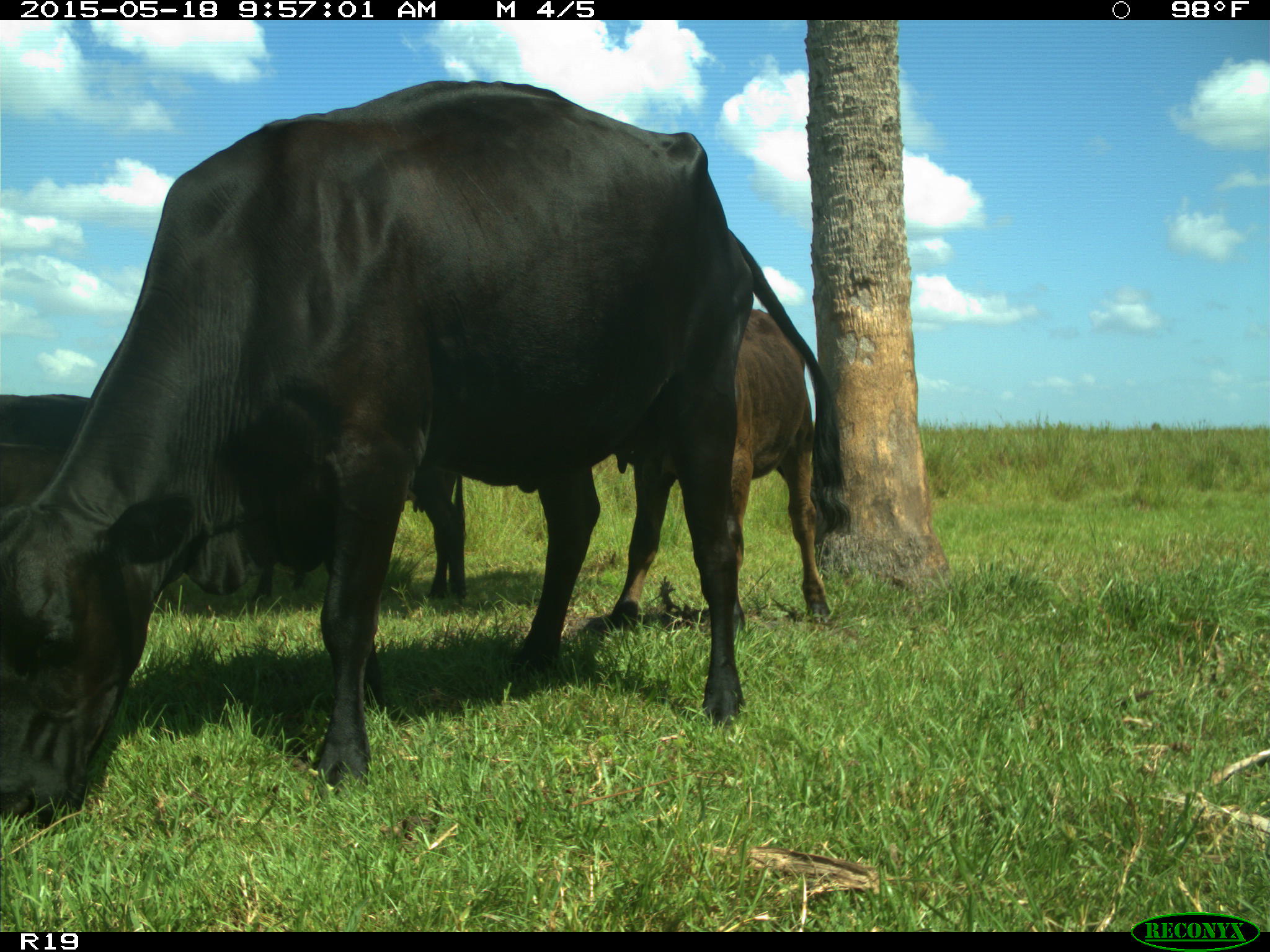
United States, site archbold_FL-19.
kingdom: Animalia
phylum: Chordata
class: Mammalia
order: Artiodactyla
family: Bovidae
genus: Bos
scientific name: Bos taurus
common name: domestic cow